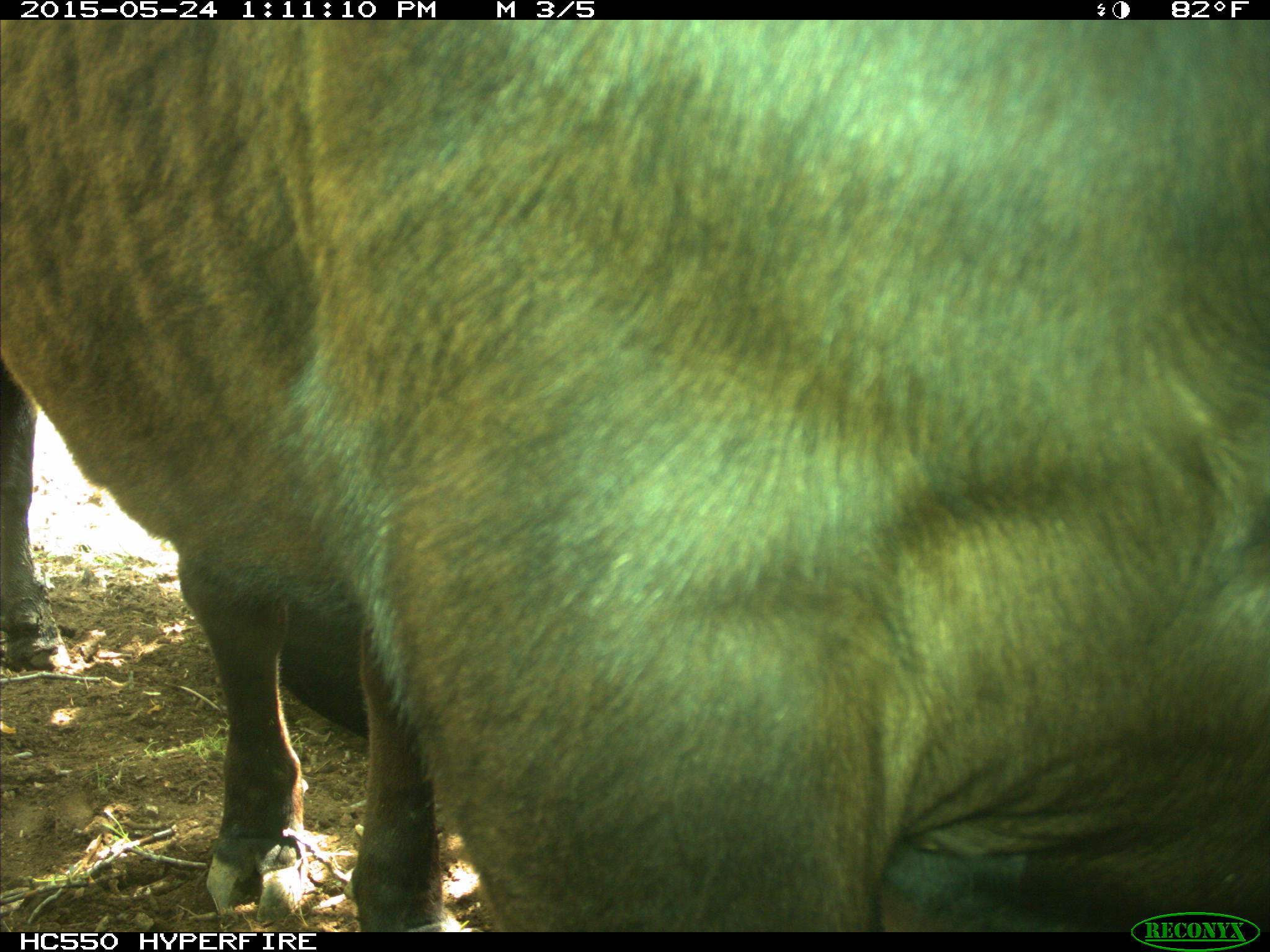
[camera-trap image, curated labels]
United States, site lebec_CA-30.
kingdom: Animalia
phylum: Chordata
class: Mammalia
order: Artiodactyla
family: Bovidae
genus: Bos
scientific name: Bos taurus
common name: domestic cow